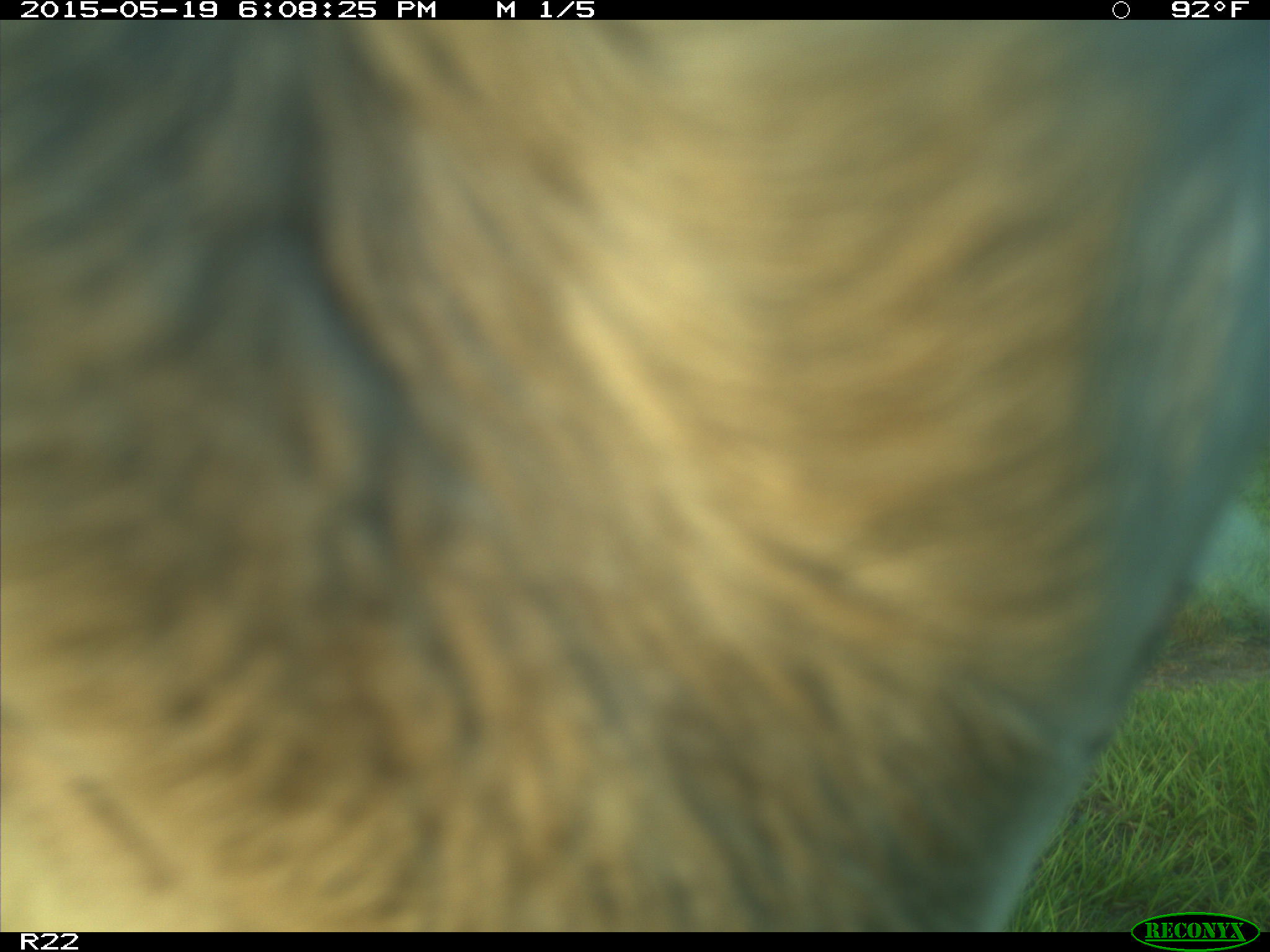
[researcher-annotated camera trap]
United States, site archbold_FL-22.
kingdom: Animalia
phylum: Chordata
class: Mammalia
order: Artiodactyla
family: Bovidae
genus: Bos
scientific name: Bos taurus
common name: domestic cow